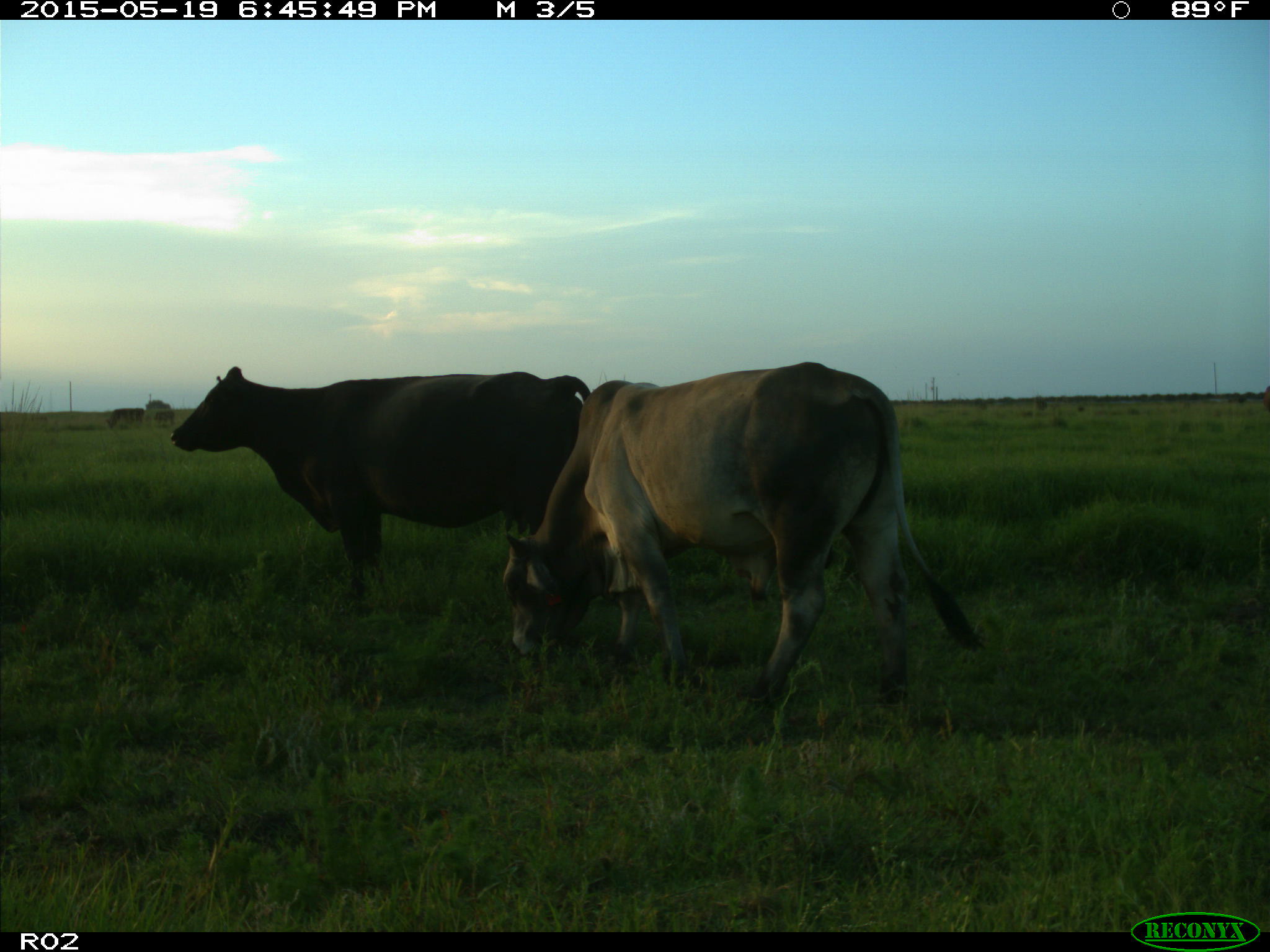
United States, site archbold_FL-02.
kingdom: Animalia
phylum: Chordata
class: Mammalia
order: Artiodactyla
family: Bovidae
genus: Bos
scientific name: Bos taurus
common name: domestic cow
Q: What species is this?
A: Bos taurus (domestic cow).